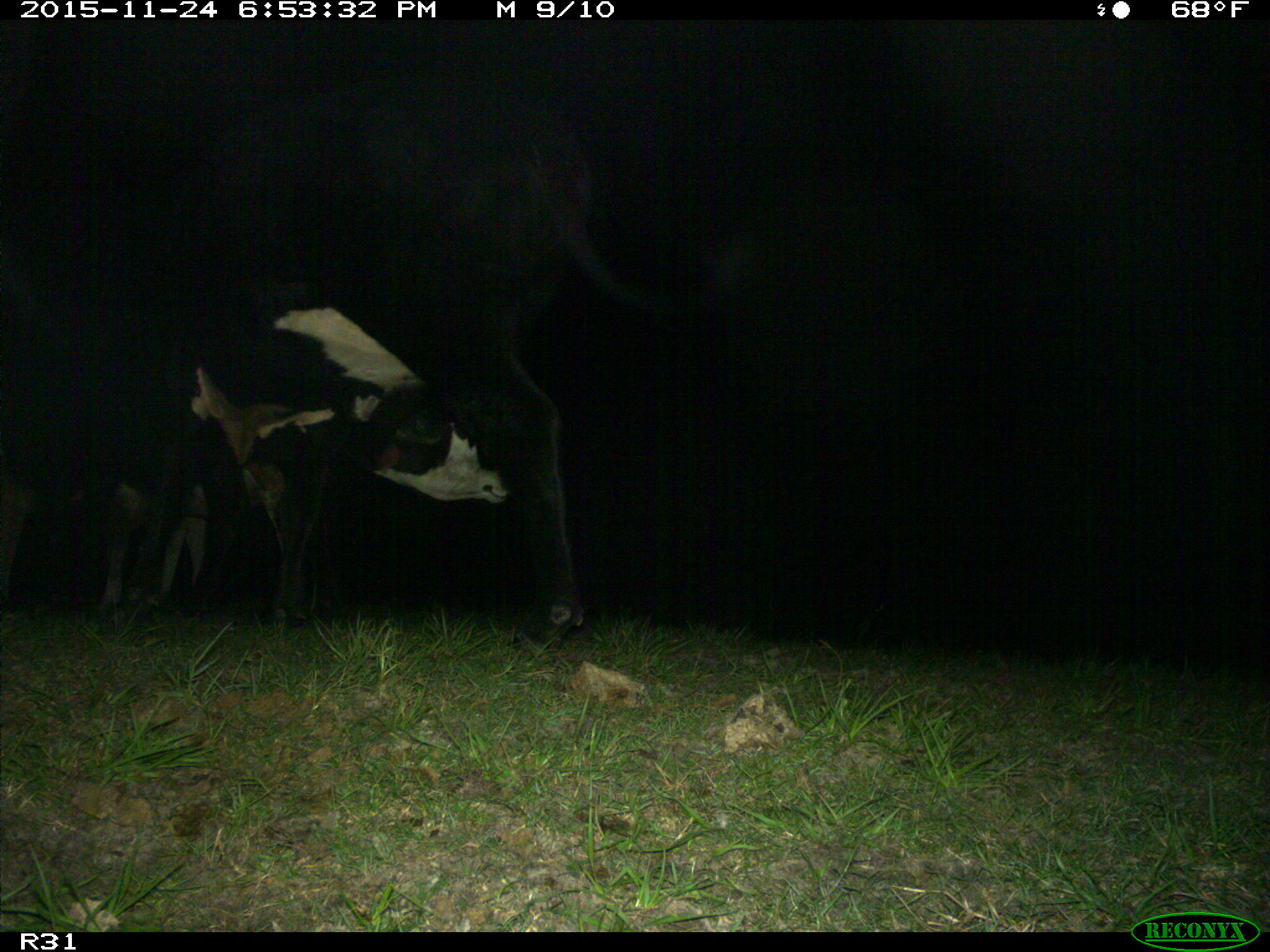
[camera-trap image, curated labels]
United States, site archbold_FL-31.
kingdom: Animalia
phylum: Chordata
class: Mammalia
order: Artiodactyla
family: Bovidae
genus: Bos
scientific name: Bos taurus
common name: domestic cow